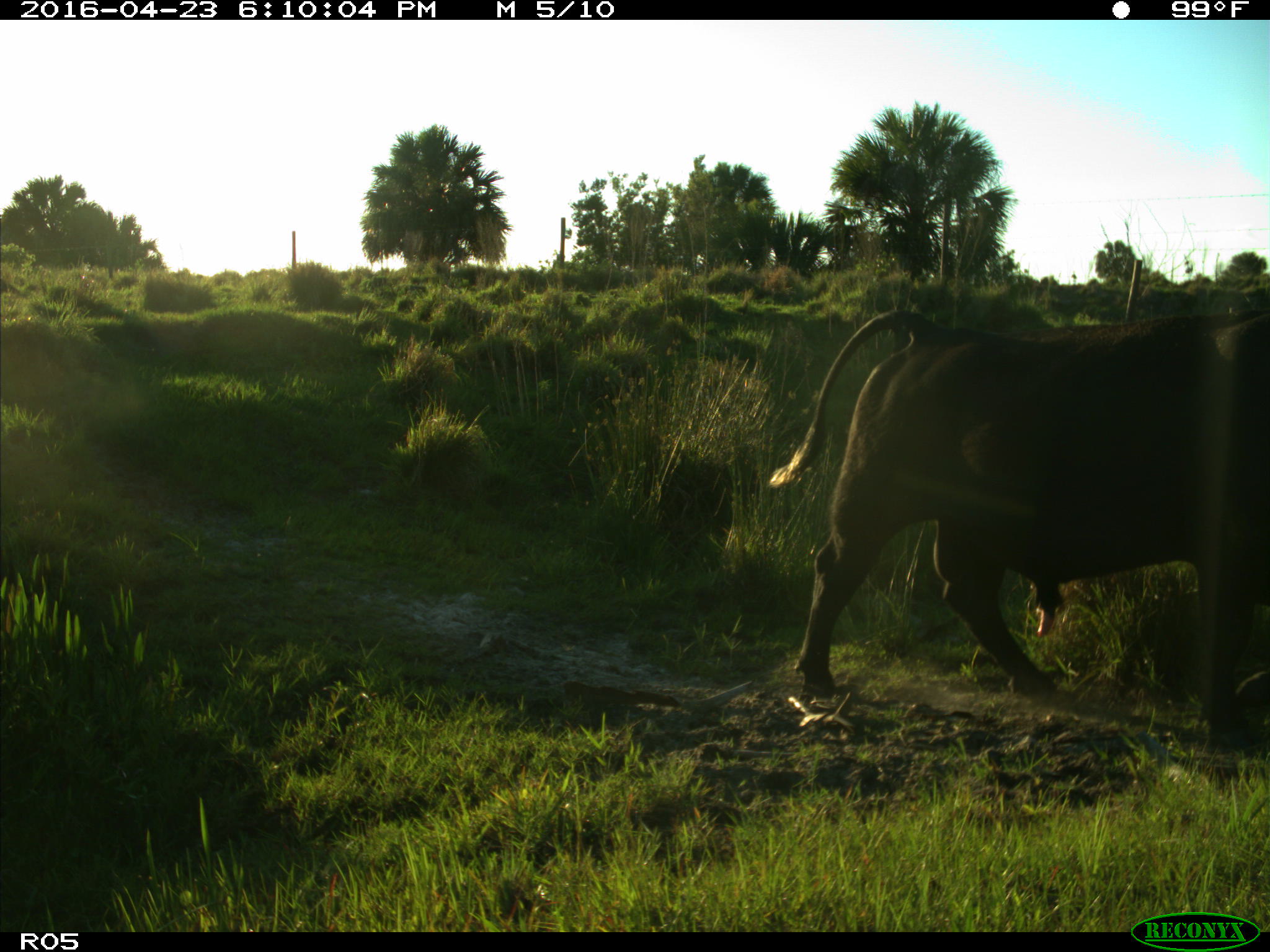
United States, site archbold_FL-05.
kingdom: Animalia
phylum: Chordata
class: Mammalia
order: Artiodactyla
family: Bovidae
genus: Bos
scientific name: Bos taurus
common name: domestic cow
Bos taurus (domestic cow).